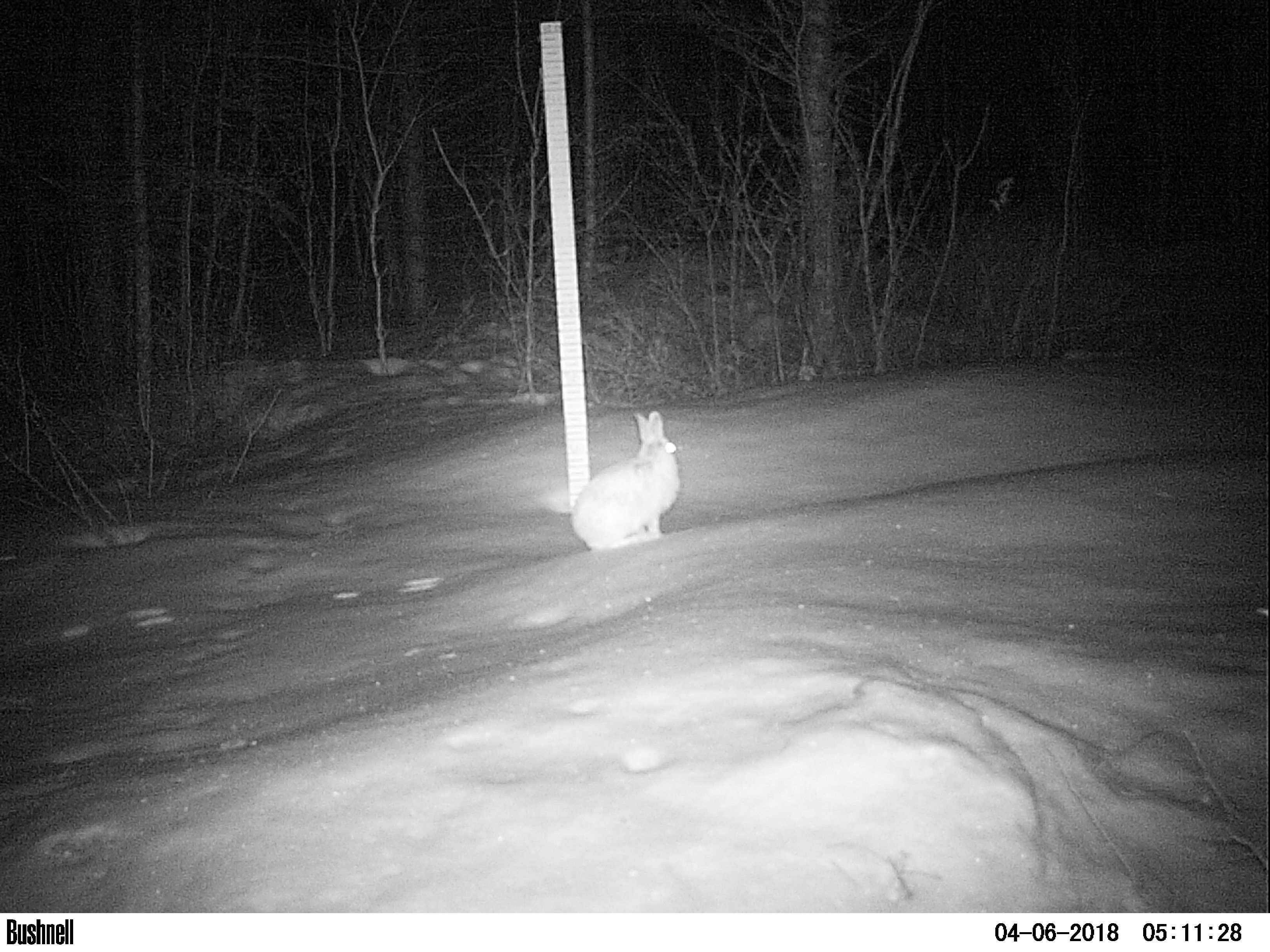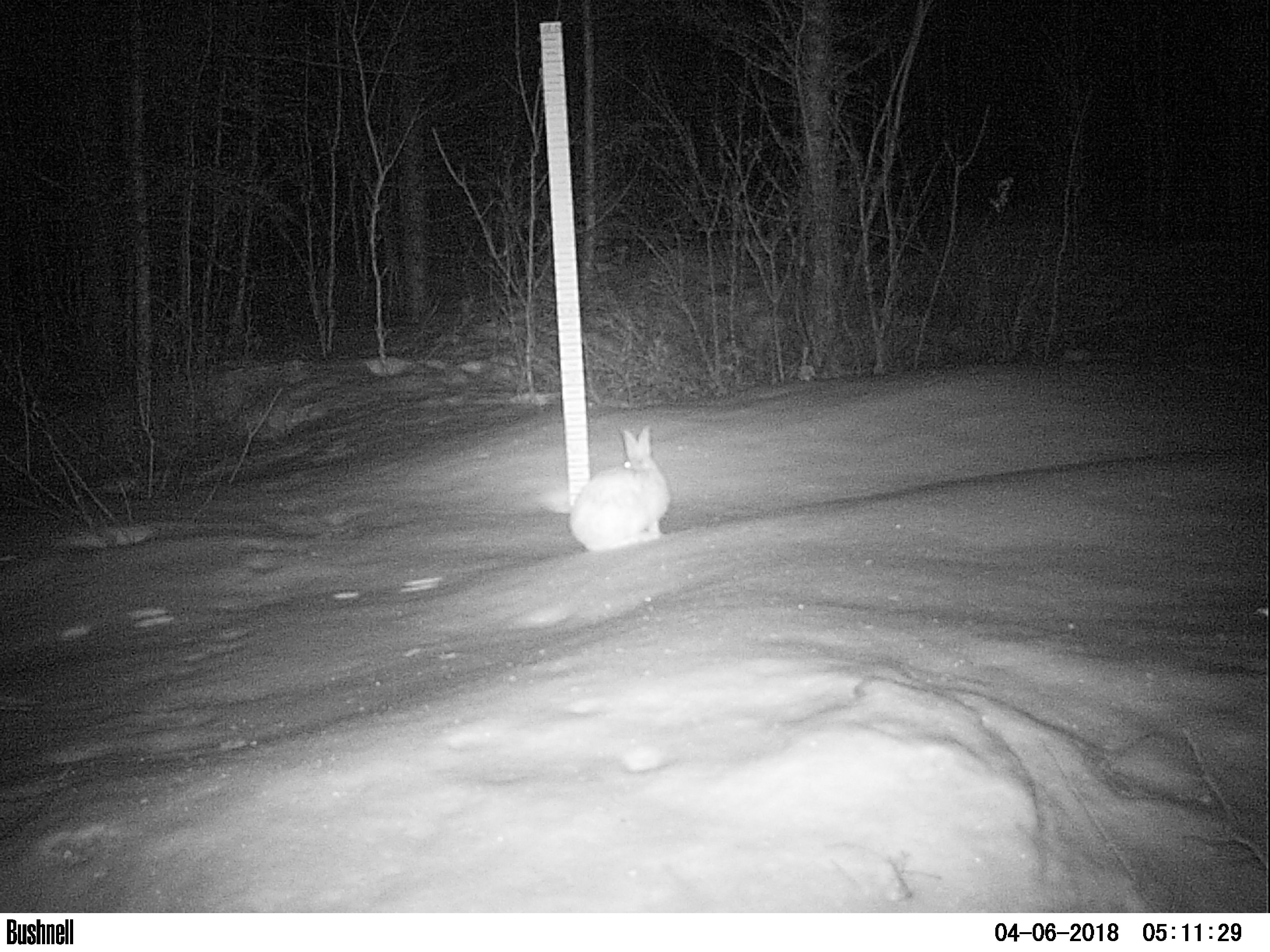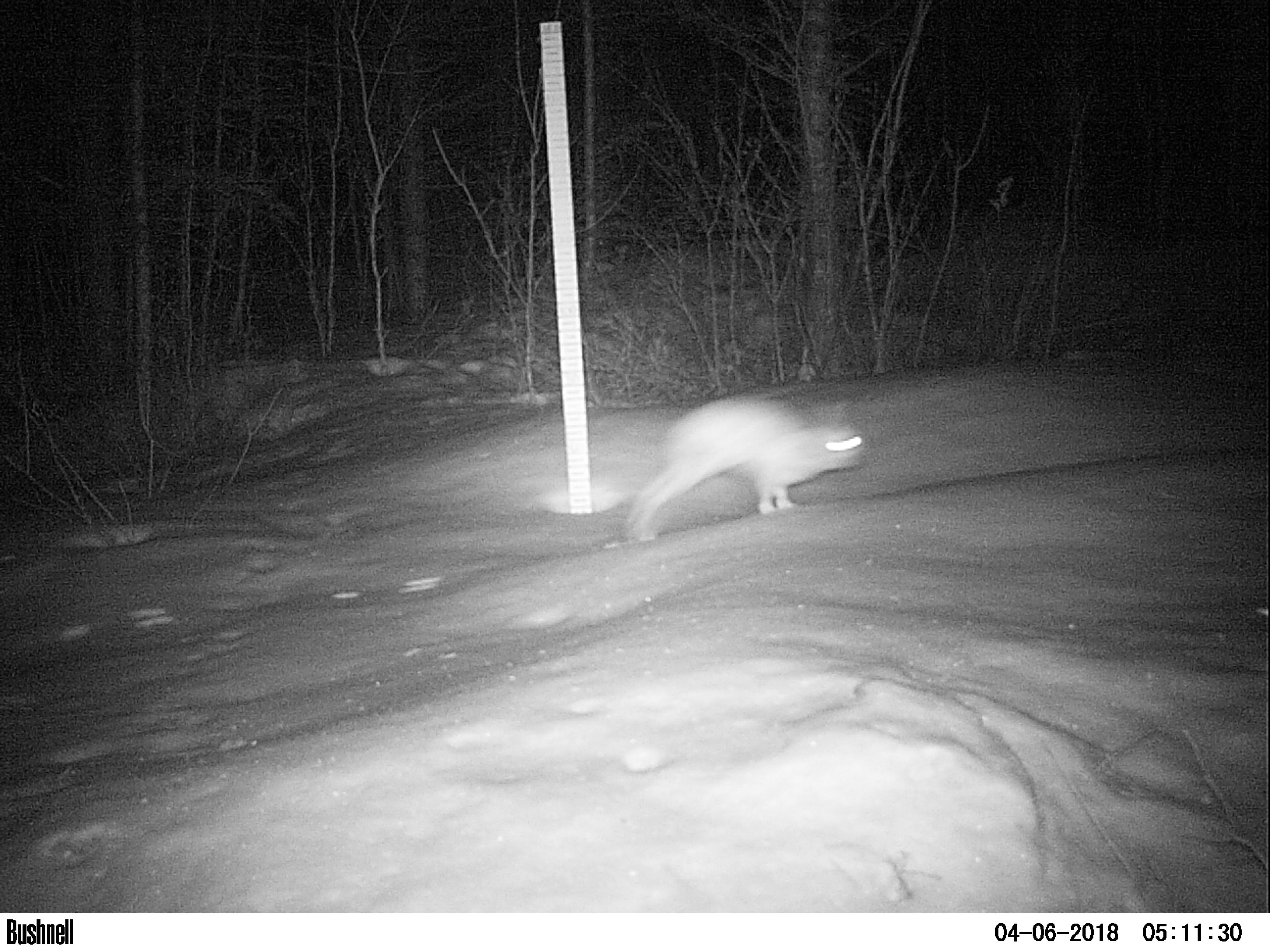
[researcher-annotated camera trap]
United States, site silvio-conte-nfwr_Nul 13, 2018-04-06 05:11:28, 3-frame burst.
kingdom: Animalia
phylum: Chordata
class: Mammalia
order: Lagomorpha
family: Leporidae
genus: Lepus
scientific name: Lepus americanus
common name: snowshoe hare